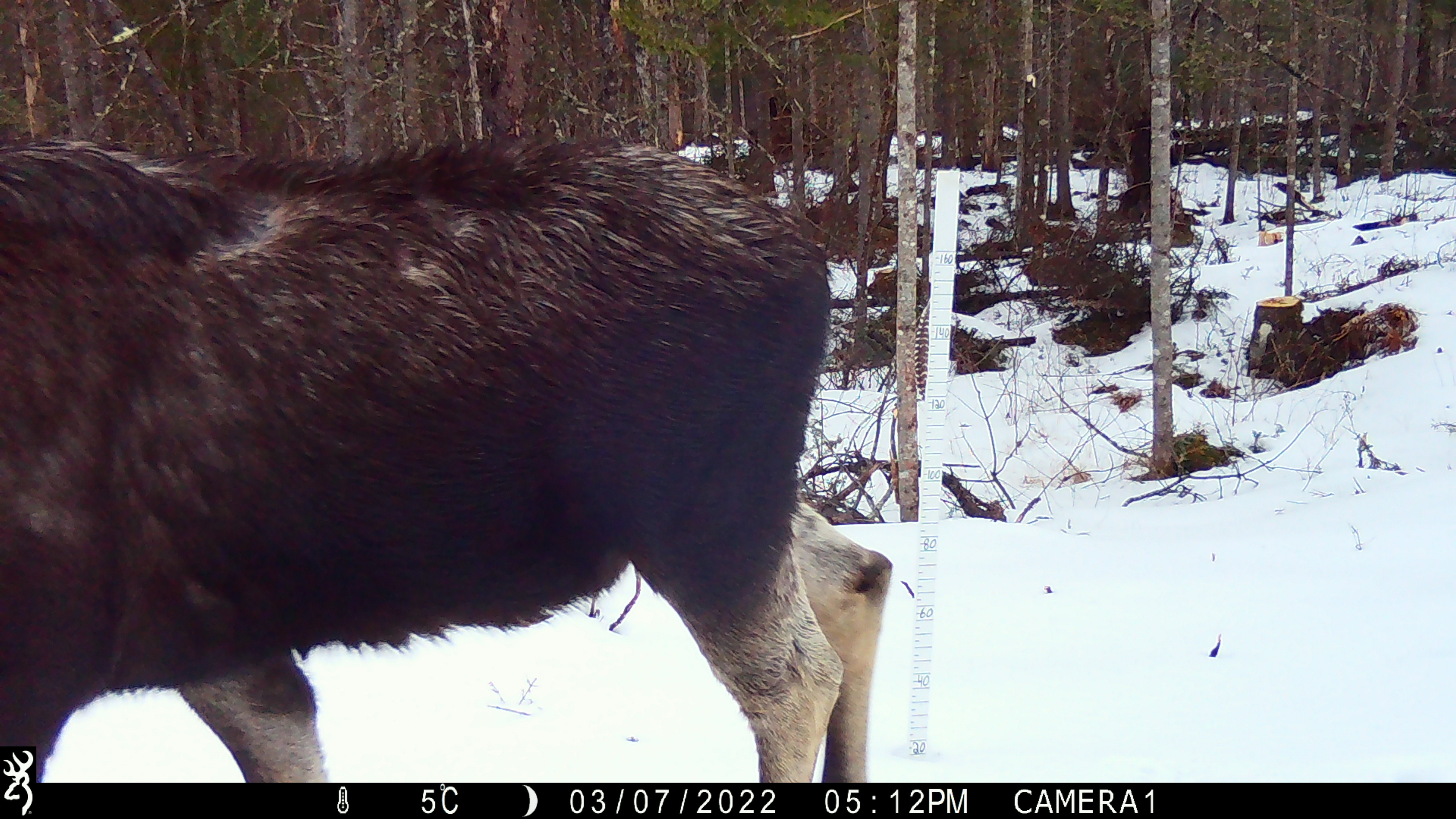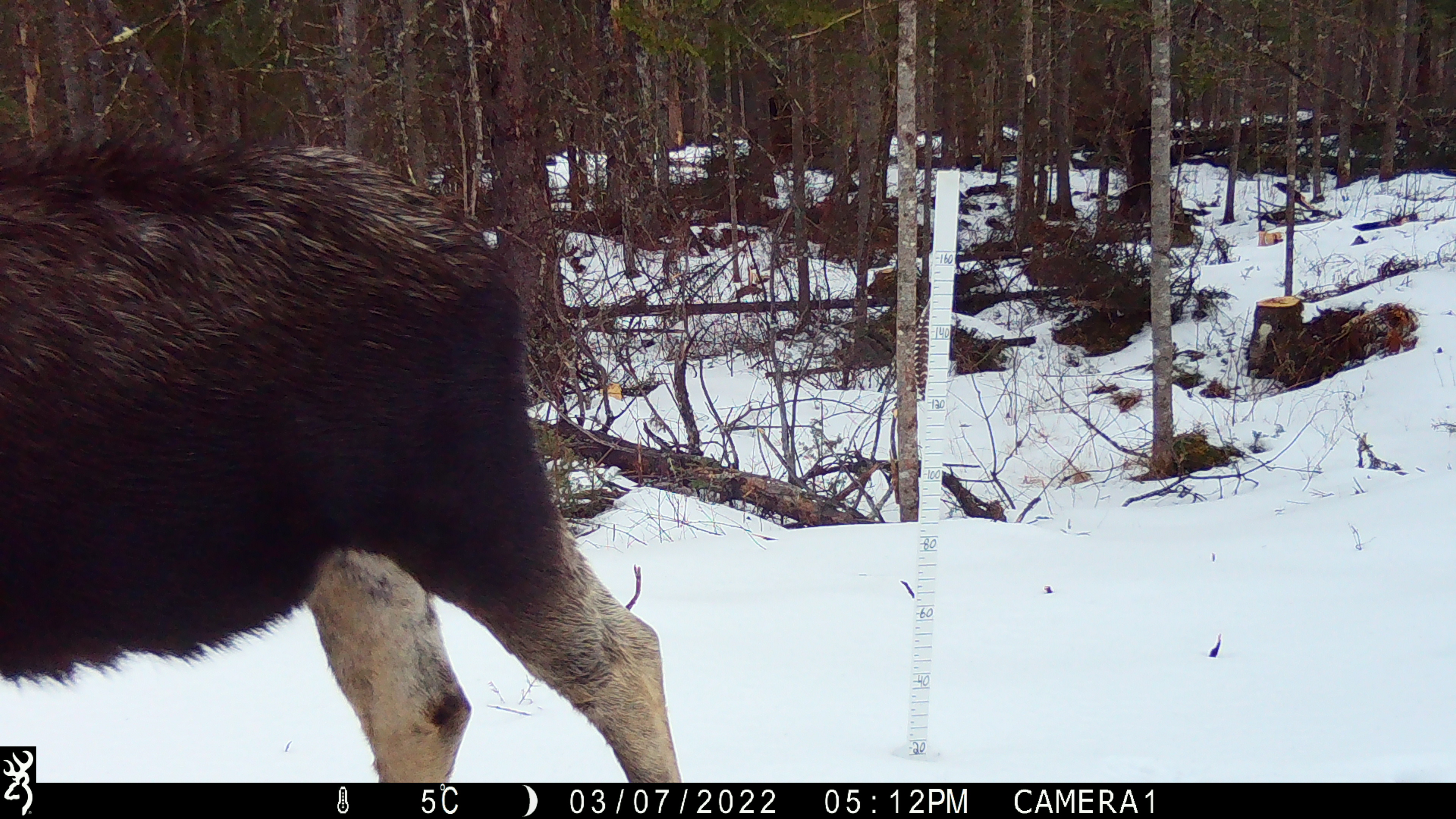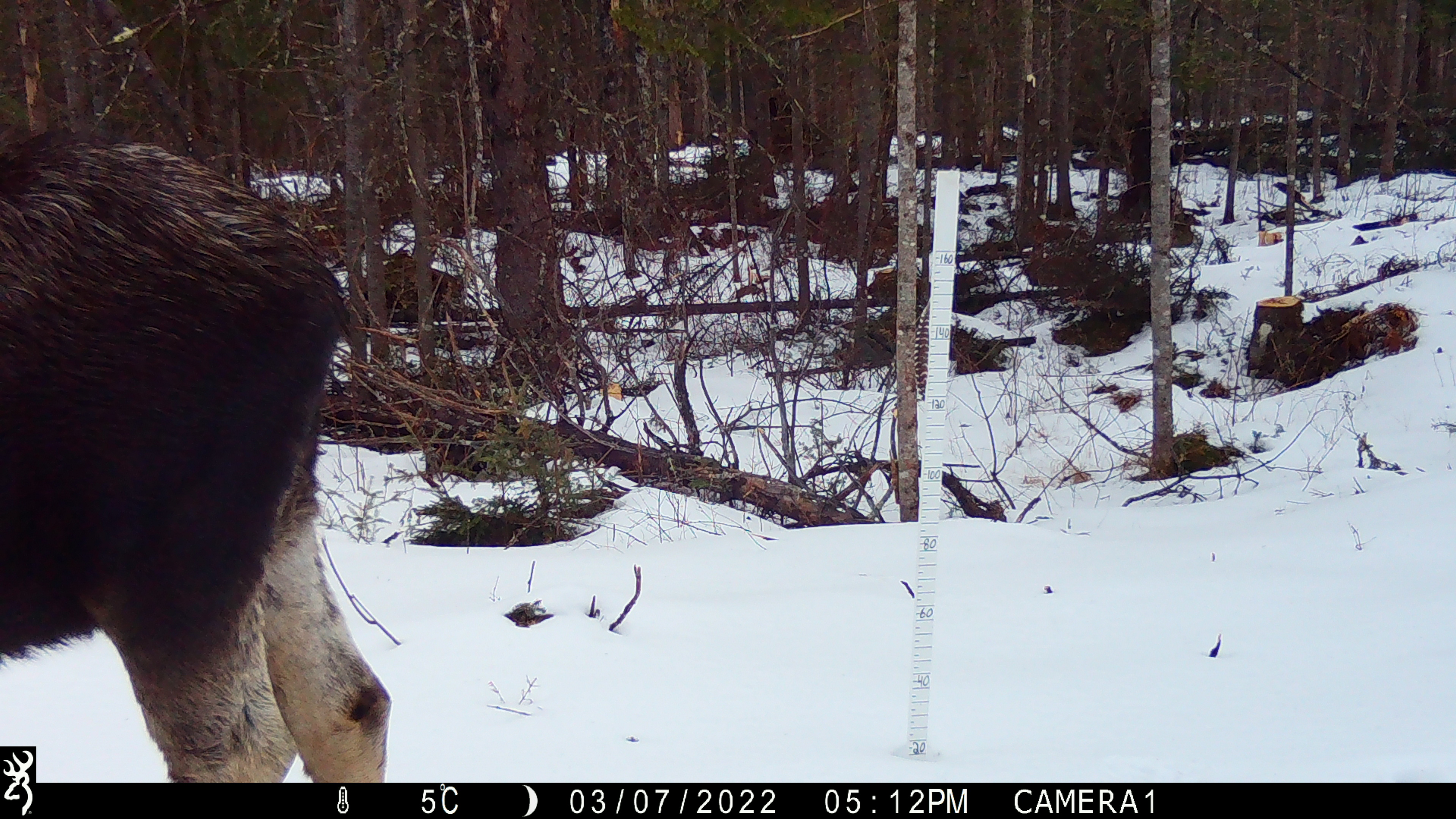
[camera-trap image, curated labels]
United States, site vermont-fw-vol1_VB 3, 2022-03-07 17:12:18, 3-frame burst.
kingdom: Animalia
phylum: Chordata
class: Mammalia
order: Artiodactyla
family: Cervidae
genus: Alces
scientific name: Alces alces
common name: moose